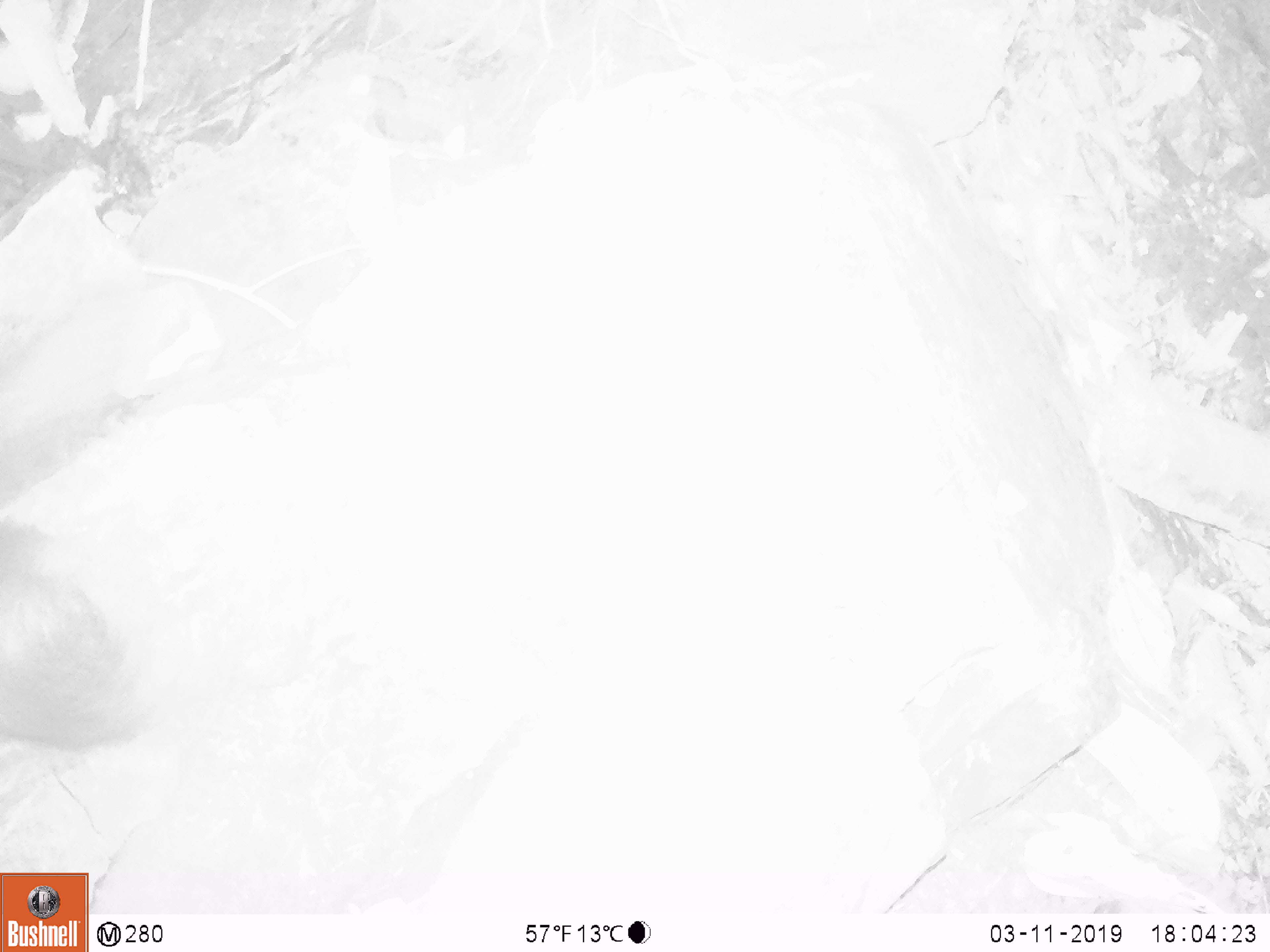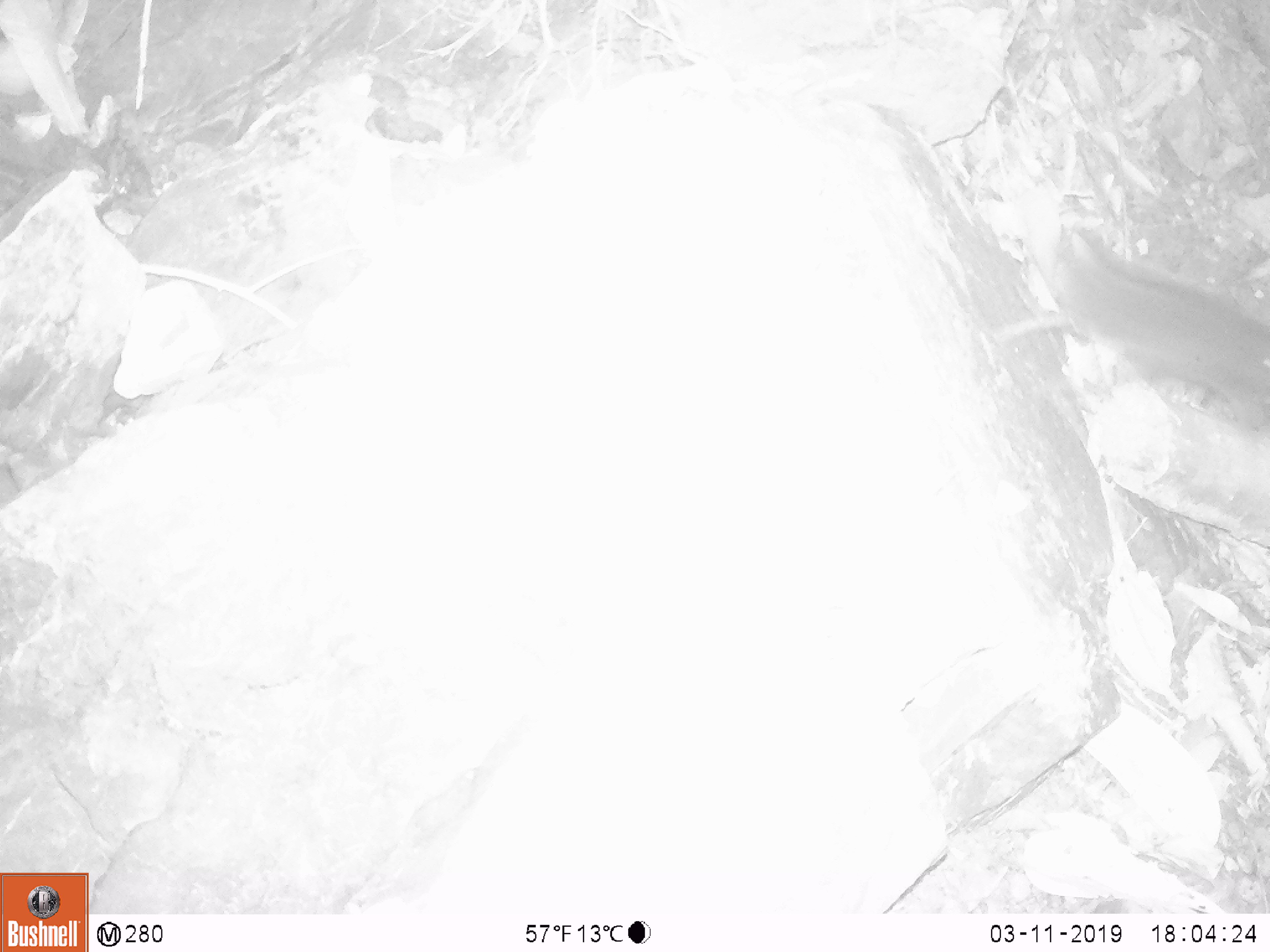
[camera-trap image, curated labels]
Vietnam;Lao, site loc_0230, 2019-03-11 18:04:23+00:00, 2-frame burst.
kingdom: Animalia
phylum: Chordata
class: Mammalia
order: Rodentia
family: Sciuridae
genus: Dremomys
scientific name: Dremomys rufigenis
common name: red-cheeked squirrel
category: red cheeked squirrel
Red cheeked squirrel (red-cheeked squirrel) (Dremomys rufigenis). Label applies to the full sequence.